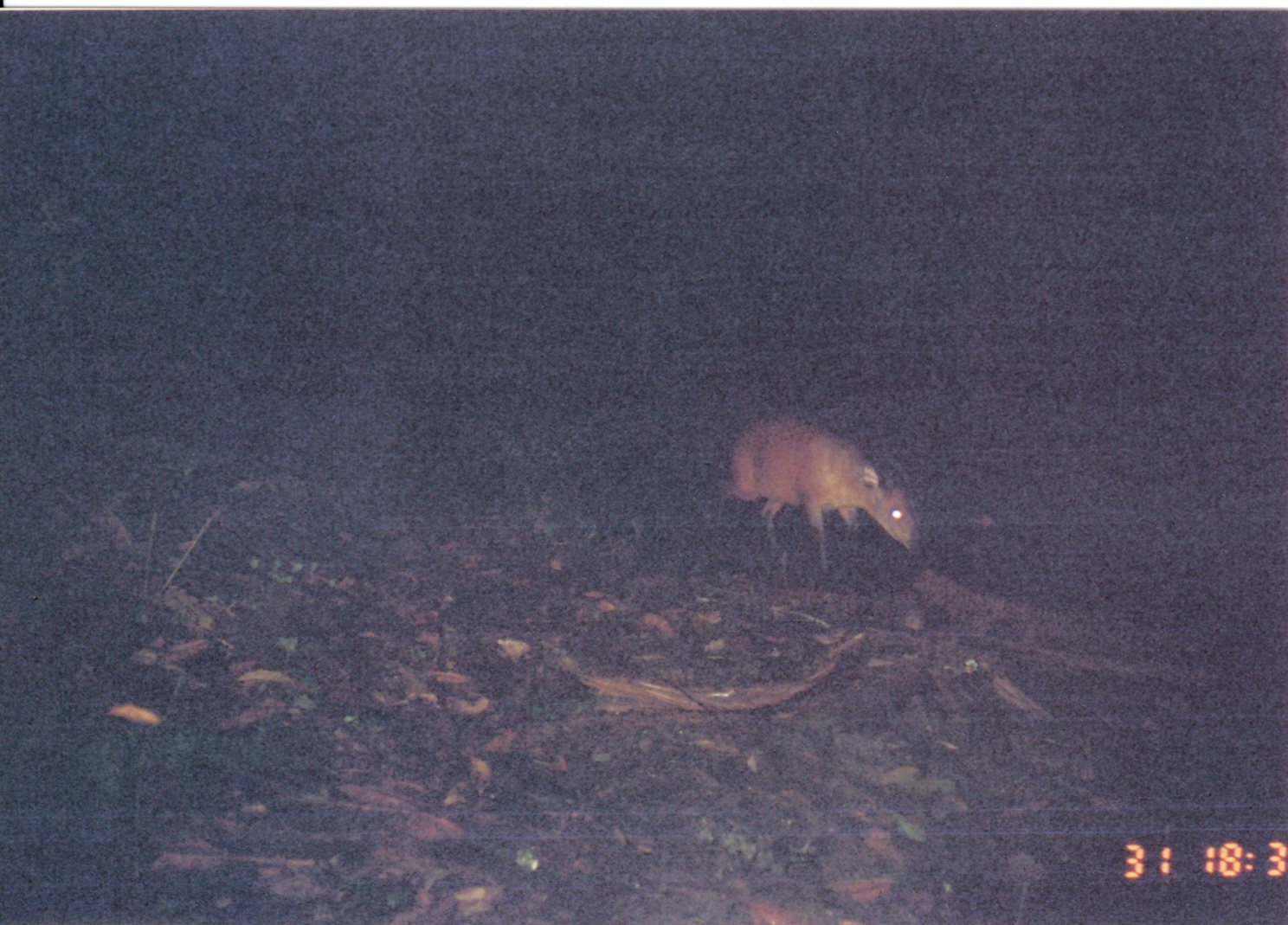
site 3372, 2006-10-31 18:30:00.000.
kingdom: Animalia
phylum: Chordata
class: Mammalia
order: Artiodactyla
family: Bovidae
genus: Cephalophus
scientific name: Cephalophus harveyi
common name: harvey's duiker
Cephalophus harveyi (harvey's duiker), count 1.